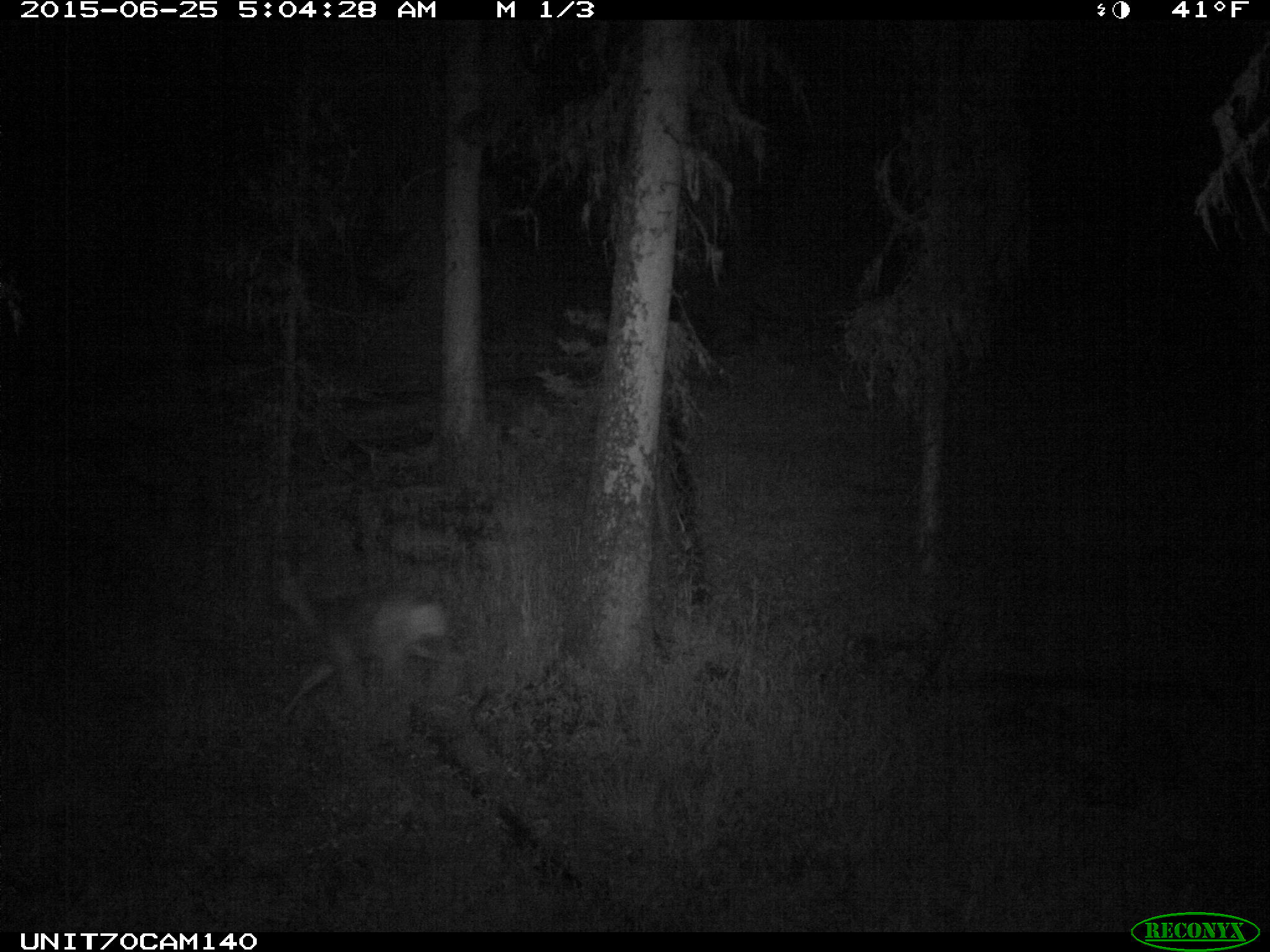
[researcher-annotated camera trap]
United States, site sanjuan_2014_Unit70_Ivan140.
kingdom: Animalia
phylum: Chordata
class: Mammalia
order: Artiodactyla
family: Cervidae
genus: Odocoileus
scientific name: Odocoileus hemionus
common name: mule deer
Odocoileus hemionus (mule deer).